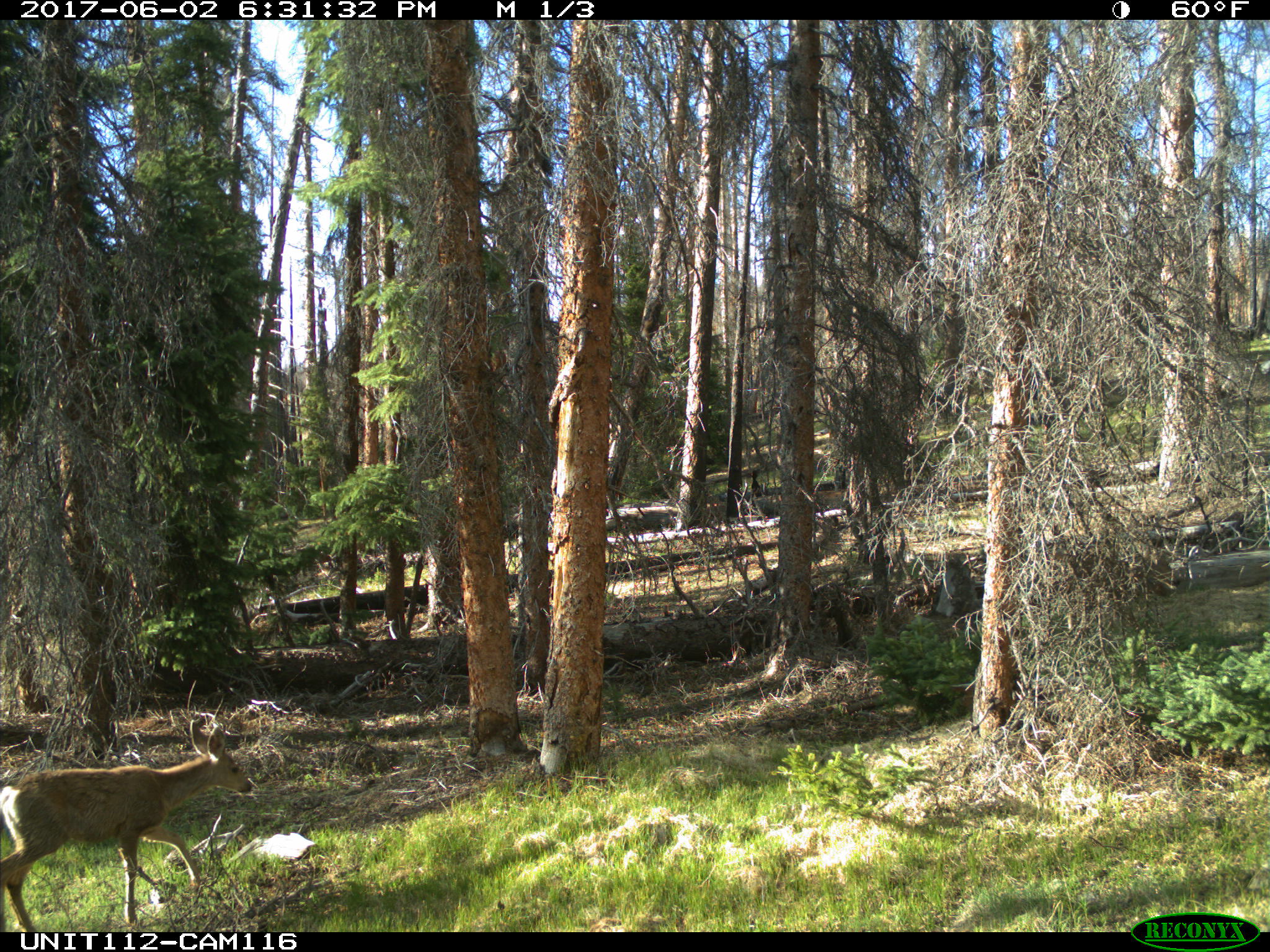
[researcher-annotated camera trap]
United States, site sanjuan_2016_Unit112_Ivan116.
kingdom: Animalia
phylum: Chordata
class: Mammalia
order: Artiodactyla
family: Cervidae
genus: Odocoileus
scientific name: Odocoileus hemionus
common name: mule deer